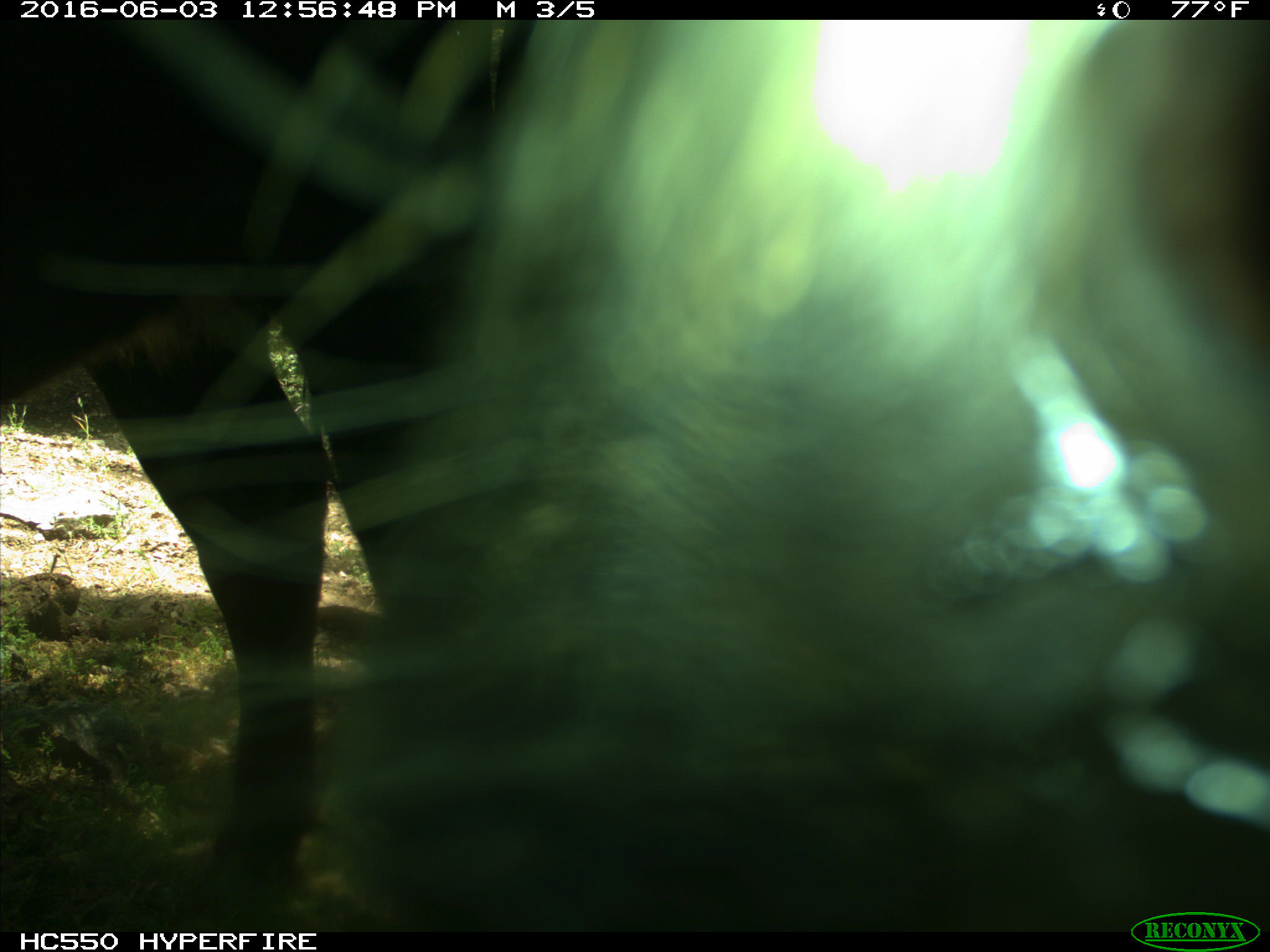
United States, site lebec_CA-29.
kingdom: Animalia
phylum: Chordata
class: Mammalia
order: Artiodactyla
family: Bovidae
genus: Bos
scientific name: Bos taurus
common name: domestic cow